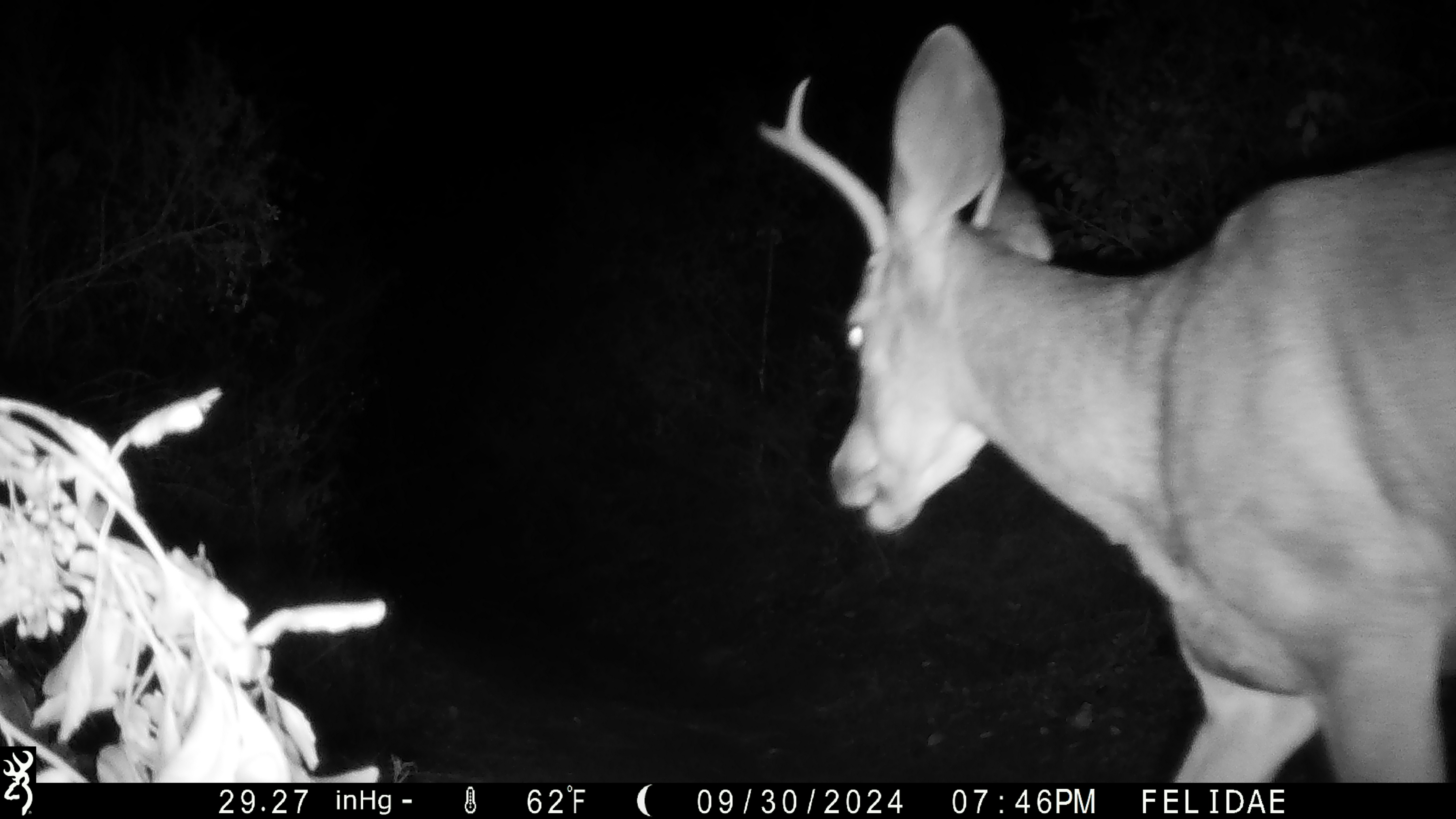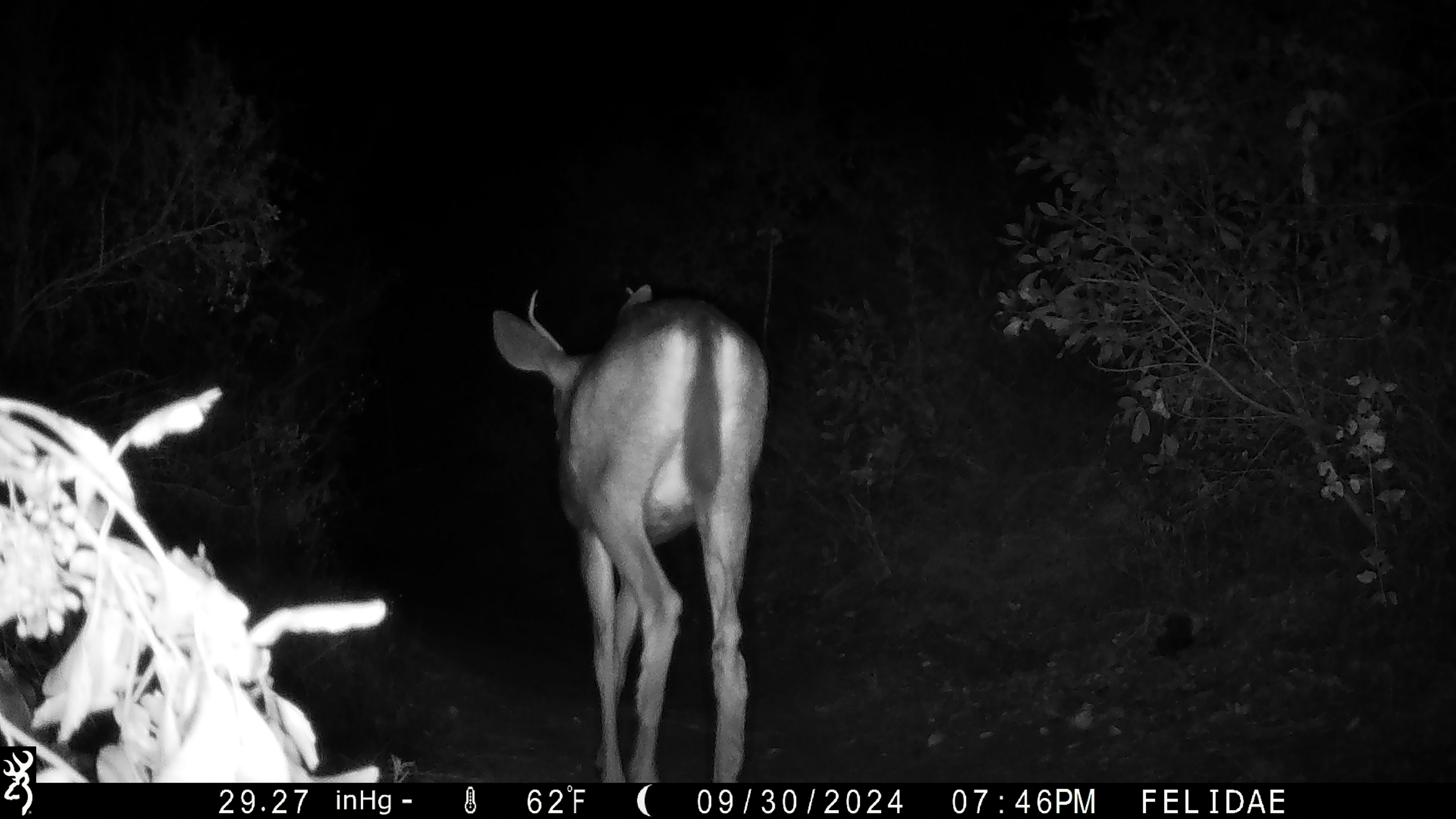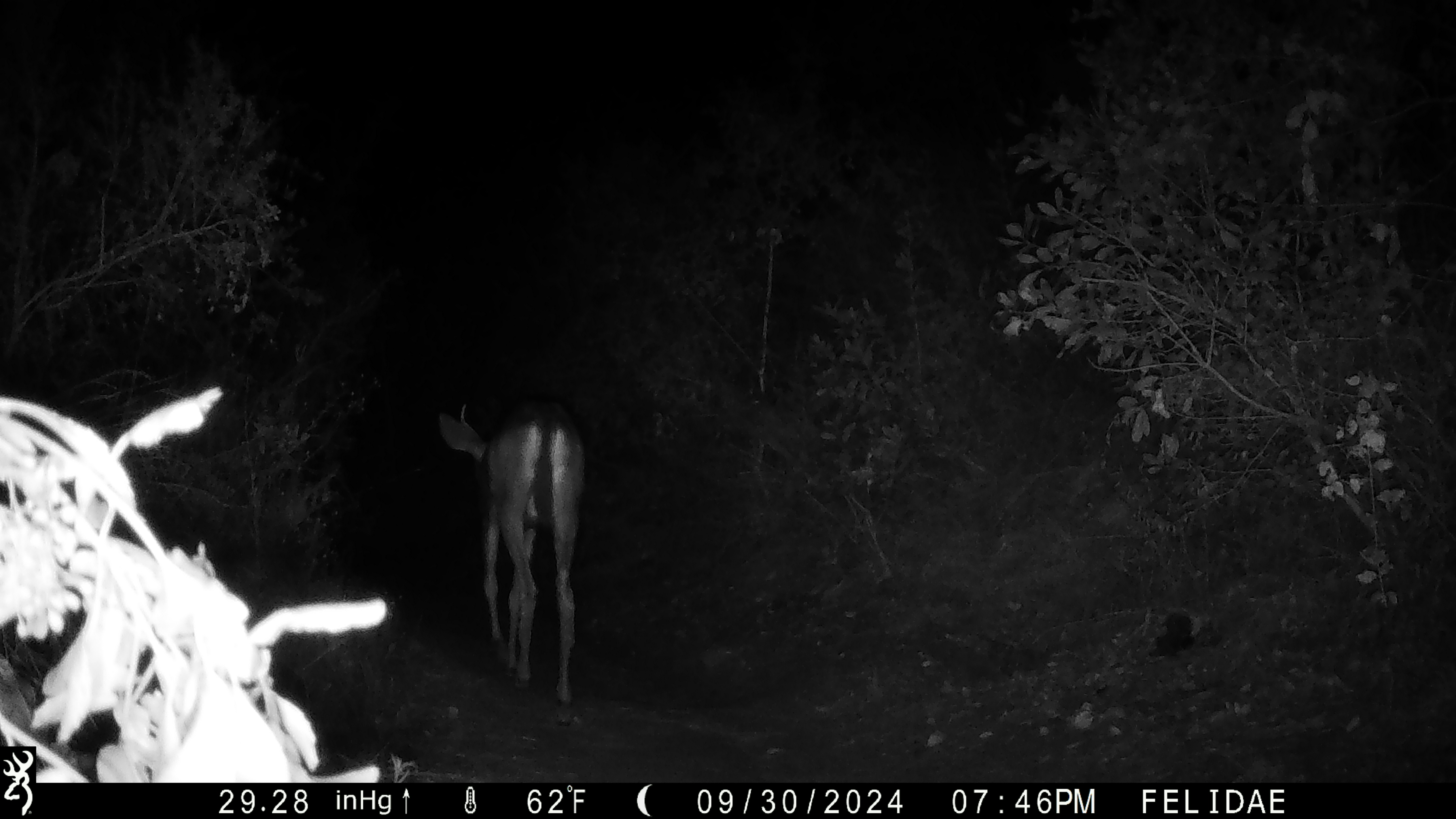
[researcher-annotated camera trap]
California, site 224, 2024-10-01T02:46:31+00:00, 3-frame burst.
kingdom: Animalia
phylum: Chordata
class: Mammalia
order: Artiodactyla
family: Cervidae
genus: Odocoileus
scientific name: Odocoileus hemionus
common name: mule deer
Mule deer (Odocoileus hemionus).